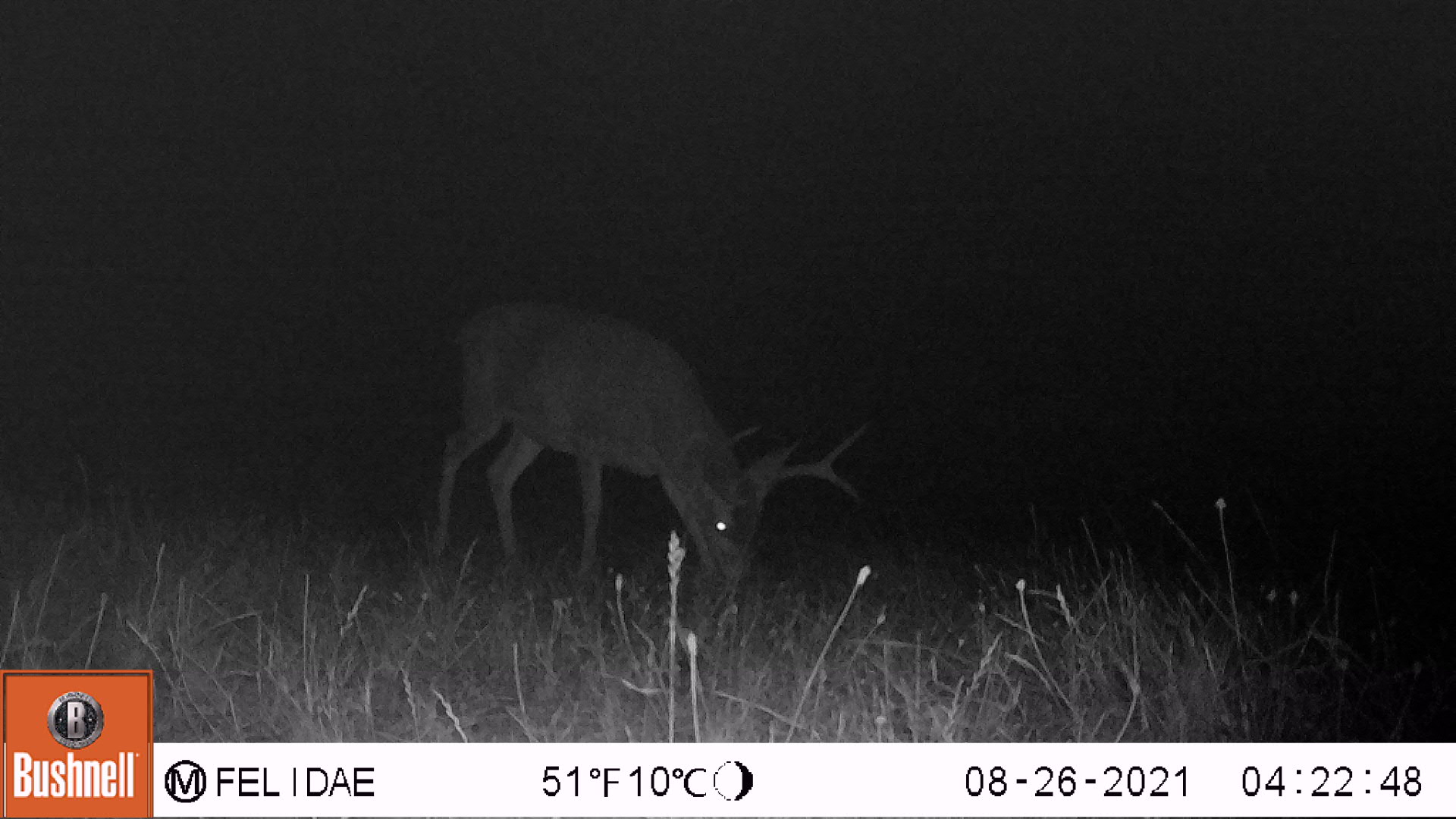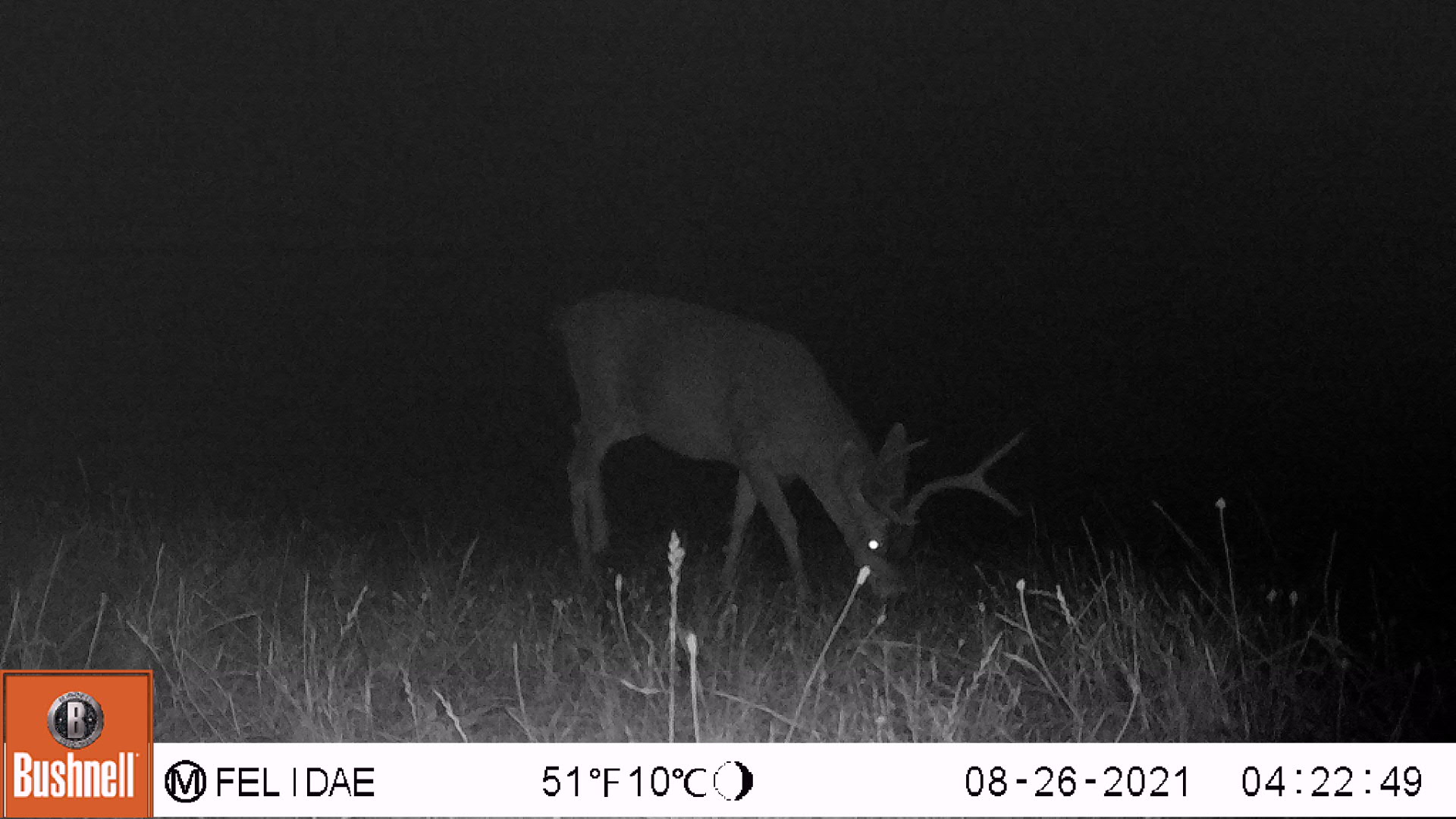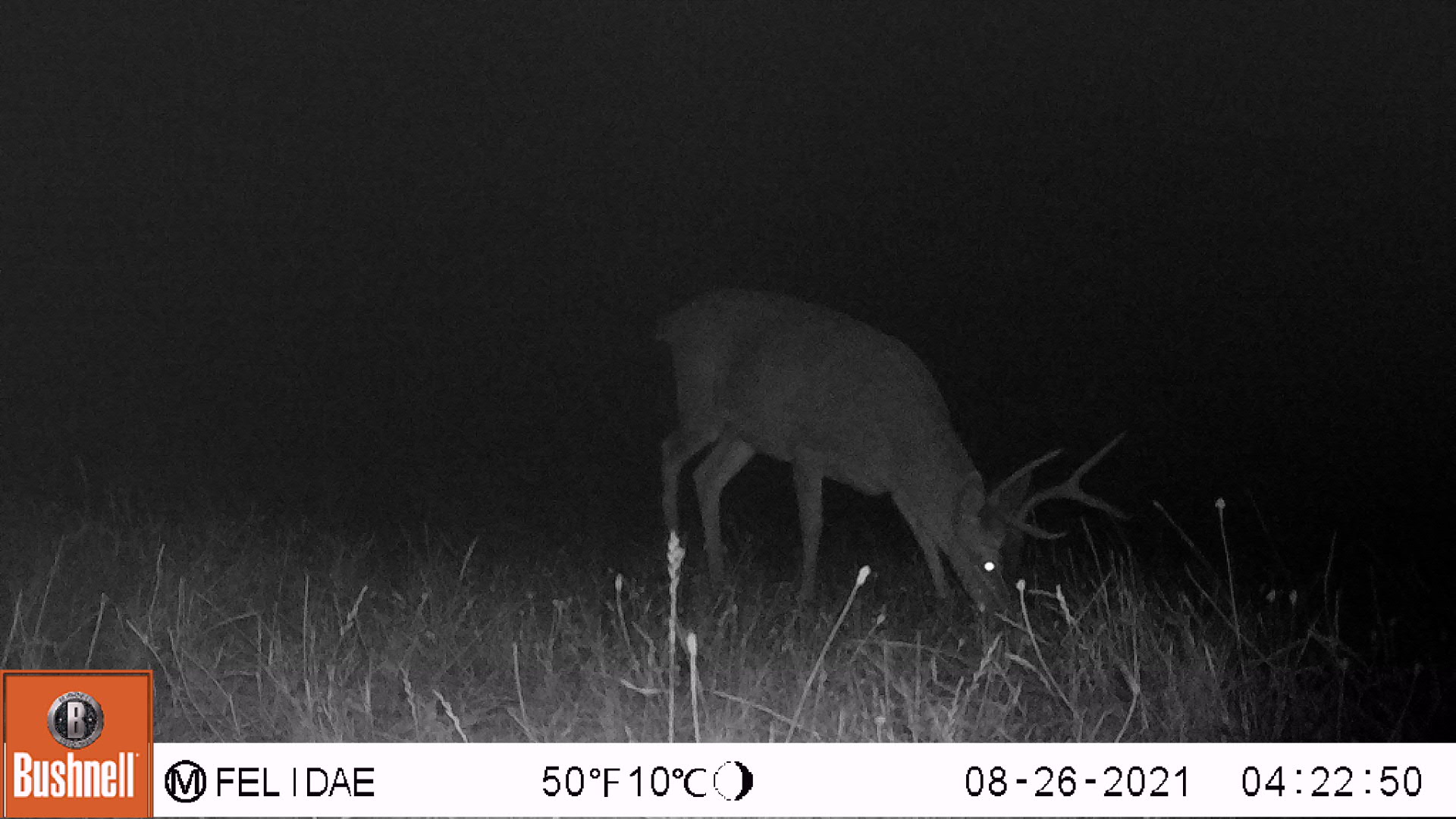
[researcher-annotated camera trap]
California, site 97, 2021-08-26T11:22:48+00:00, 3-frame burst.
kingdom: Animalia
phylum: Chordata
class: Mammalia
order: Artiodactyla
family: Cervidae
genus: Odocoileus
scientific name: Odocoileus hemionus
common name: mule deer